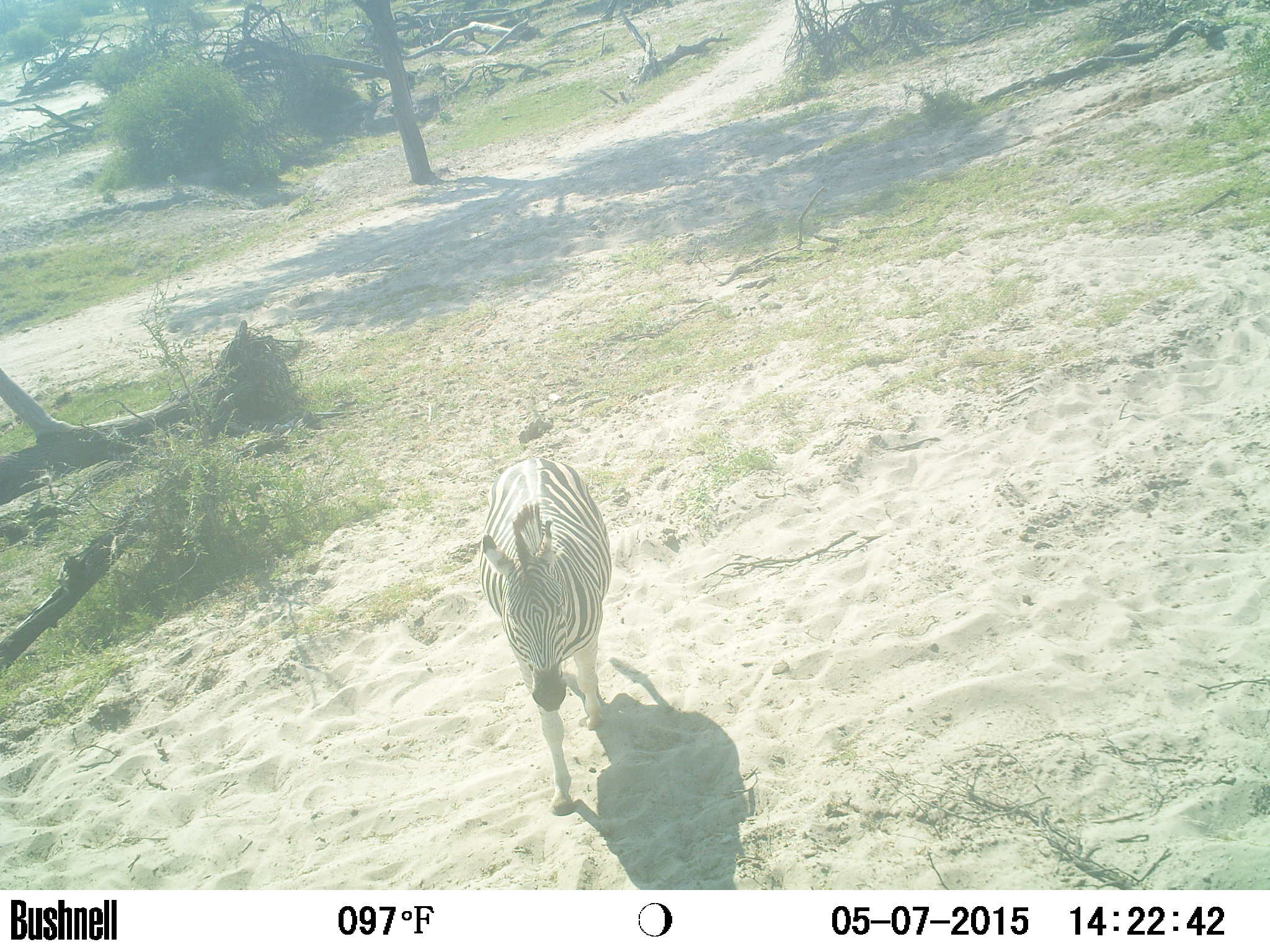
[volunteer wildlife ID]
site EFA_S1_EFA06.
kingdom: Animalia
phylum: Chordata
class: Mammalia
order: Perissodactyla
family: Equidae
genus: Equus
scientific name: Equus quagga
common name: plains zebra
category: zebraplains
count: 1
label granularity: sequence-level